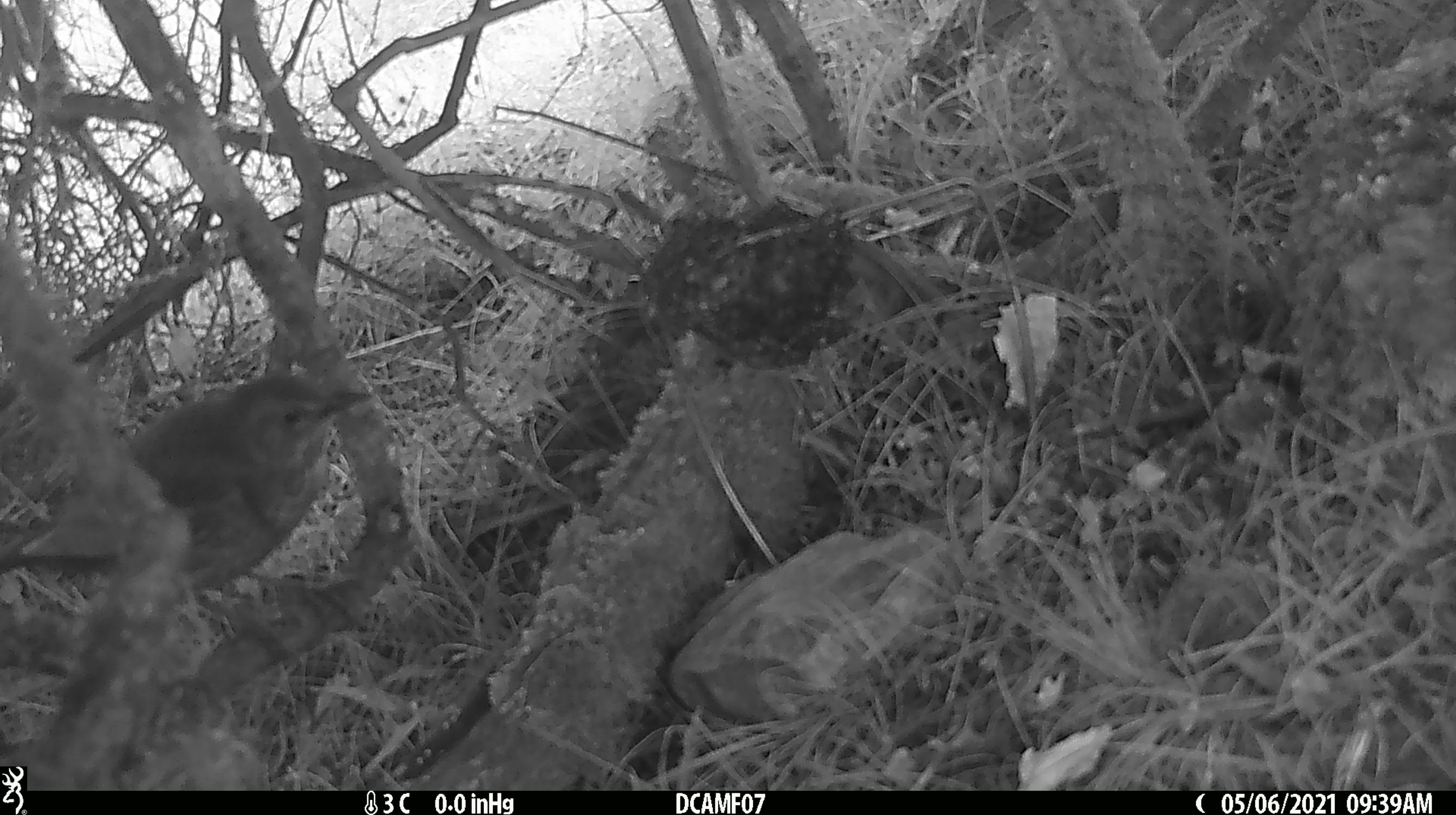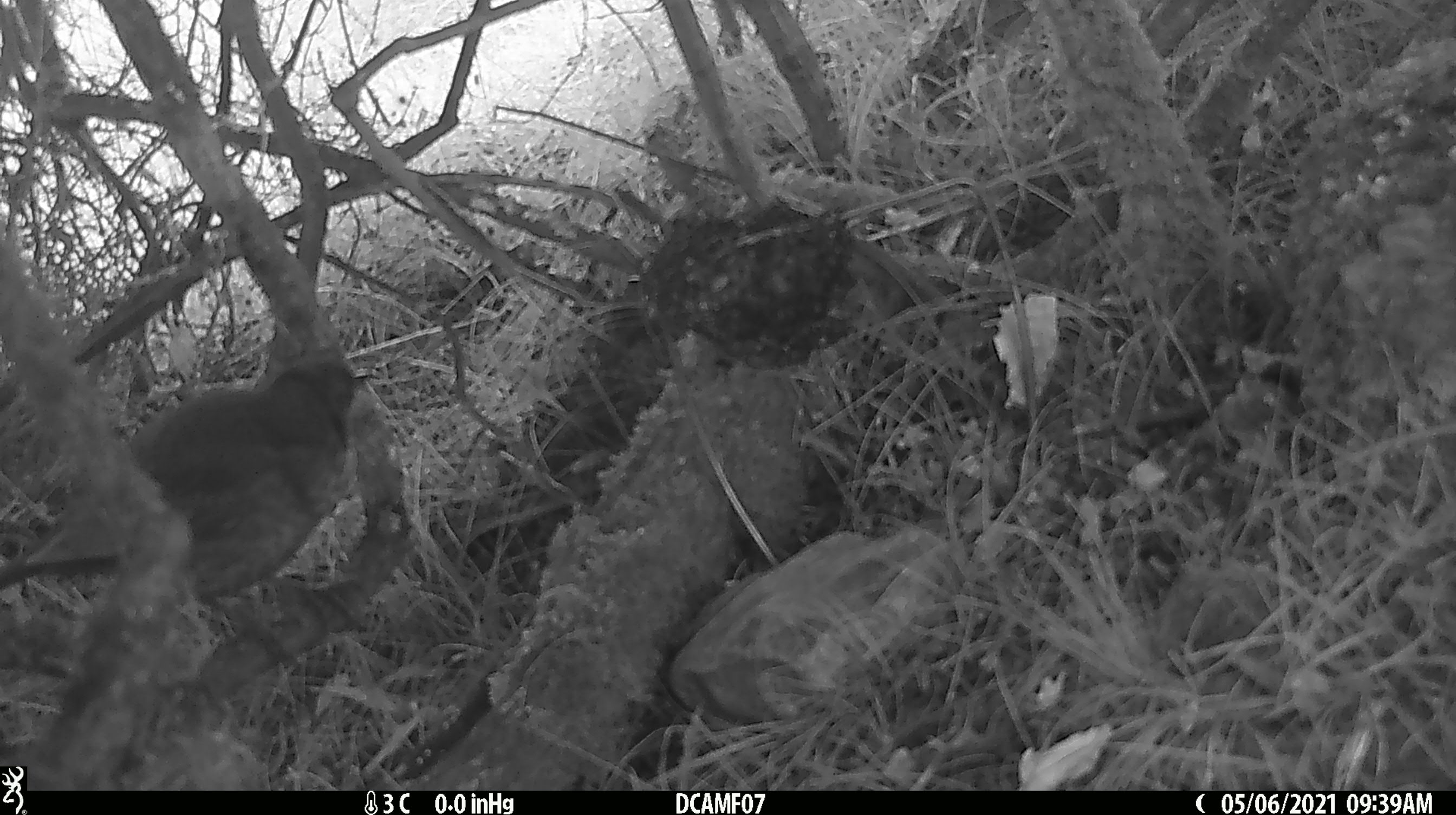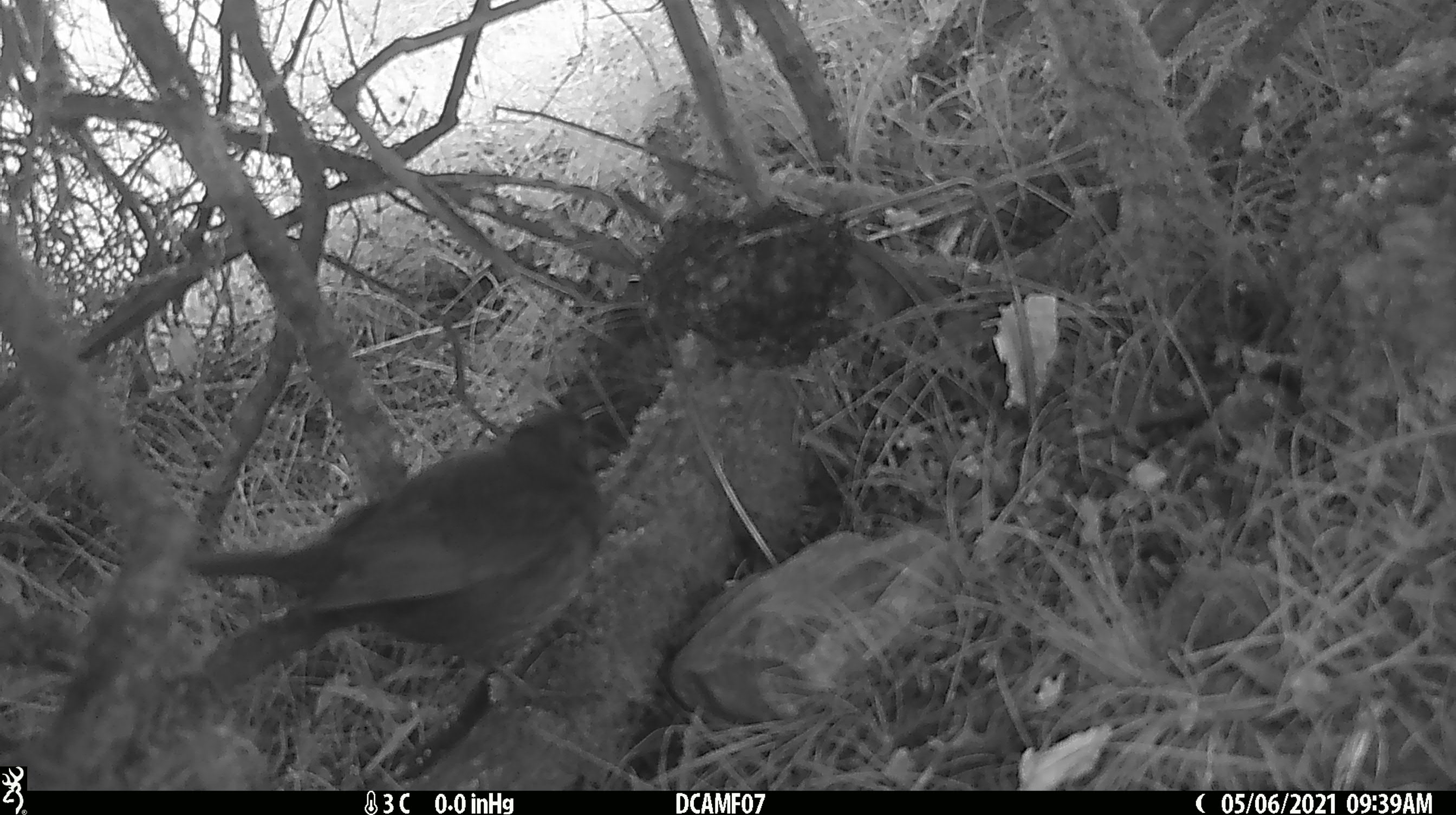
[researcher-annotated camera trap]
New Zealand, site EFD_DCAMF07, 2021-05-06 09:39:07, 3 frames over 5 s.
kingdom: Animalia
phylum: Chordata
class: Aves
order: Passeriformes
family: Turdidae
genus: Turdus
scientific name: Turdus philomelos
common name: song thrush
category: thrush